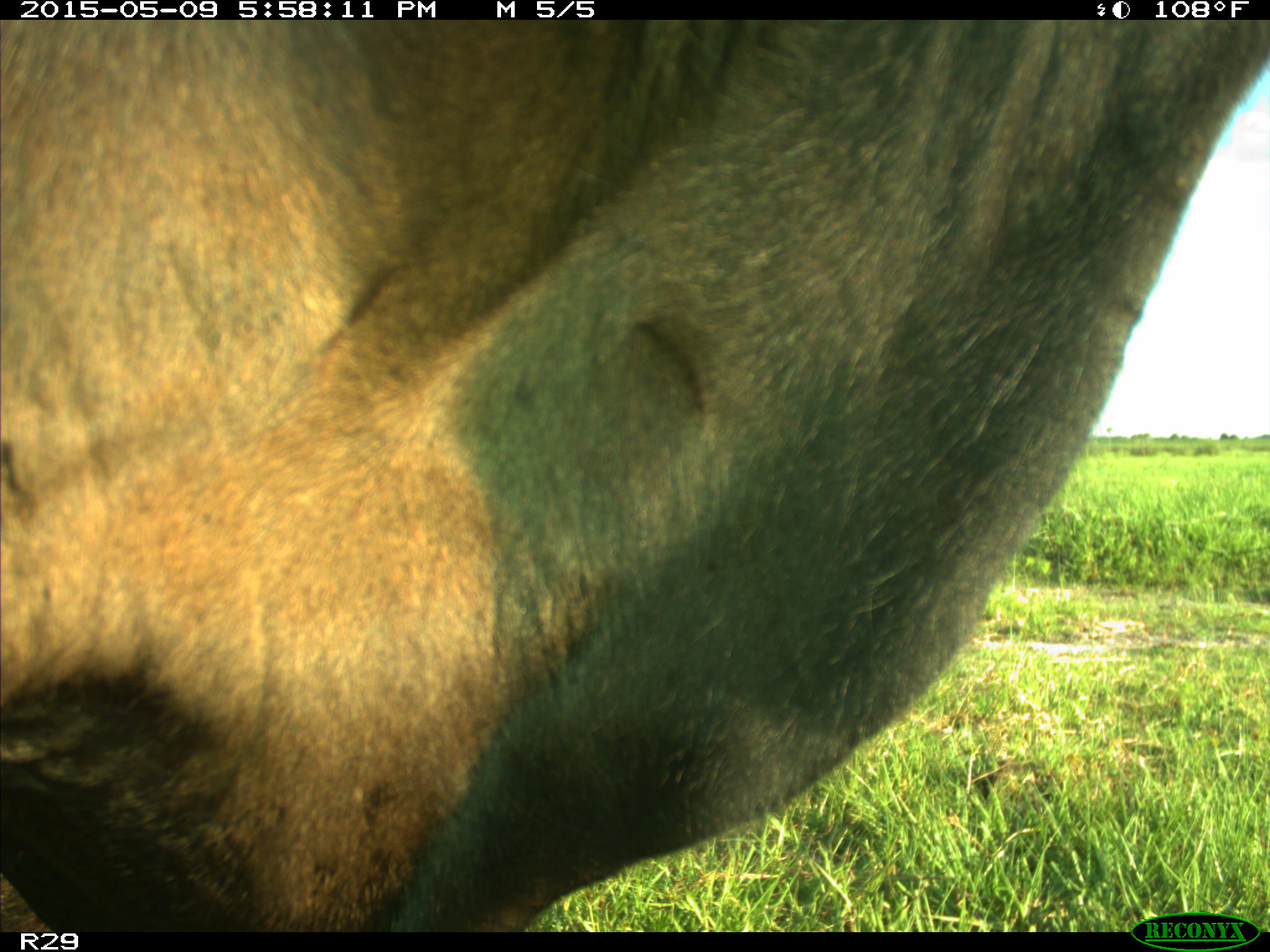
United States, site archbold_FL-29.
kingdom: Animalia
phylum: Chordata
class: Mammalia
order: Artiodactyla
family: Bovidae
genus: Bos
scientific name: Bos taurus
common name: domestic cow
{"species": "Bos taurus (domestic cow)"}